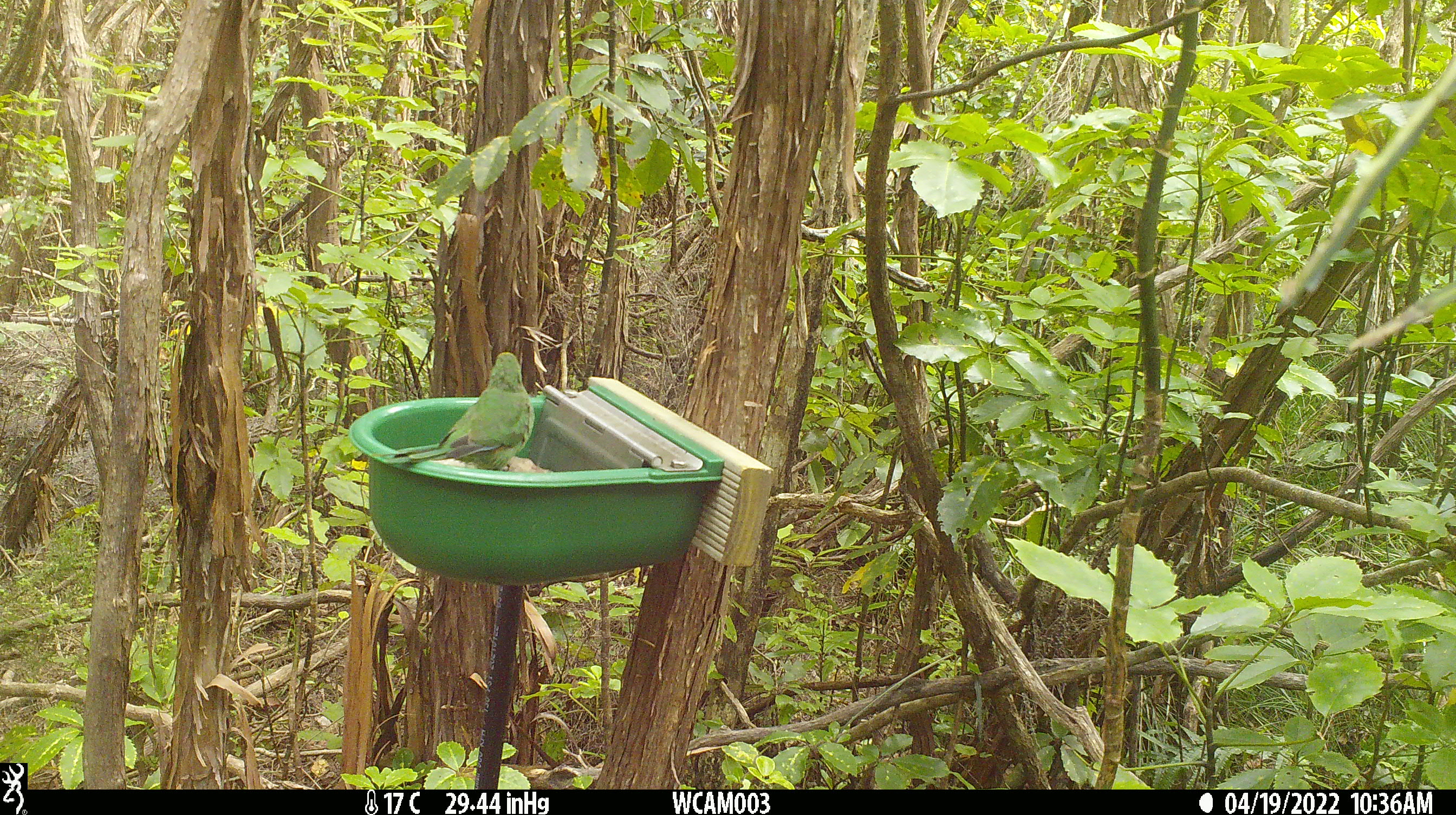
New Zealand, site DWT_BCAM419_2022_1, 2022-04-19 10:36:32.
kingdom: Animalia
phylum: Chordata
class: Aves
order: Psittaciformes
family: Psittaculidae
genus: Cyanoramphus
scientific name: Cyanoramphus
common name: parakeet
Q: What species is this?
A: Parakeet (Cyanoramphus).